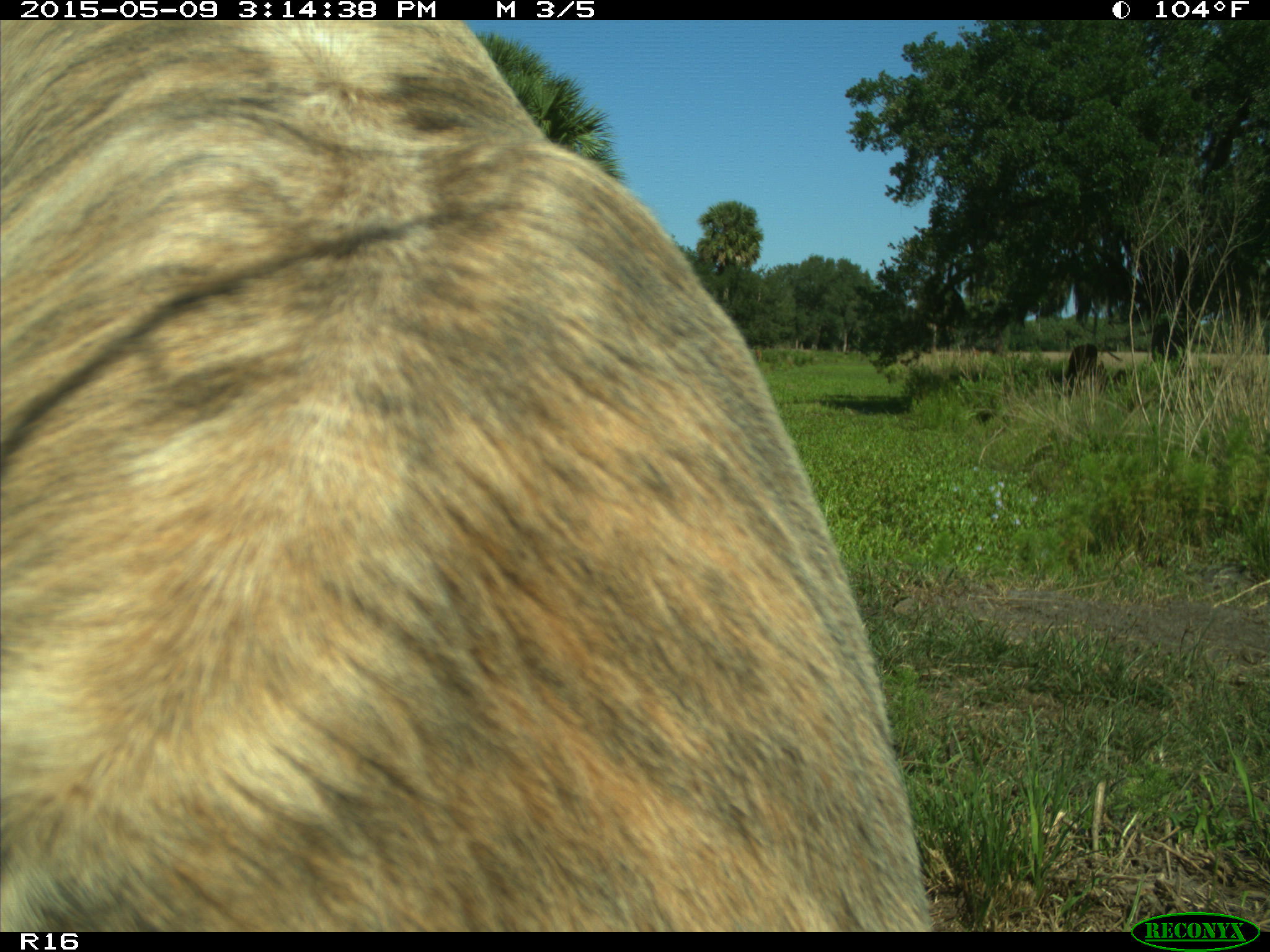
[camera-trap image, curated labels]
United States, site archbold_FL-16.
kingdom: Animalia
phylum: Chordata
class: Mammalia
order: Artiodactyla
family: Bovidae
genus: Bos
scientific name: Bos taurus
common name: domestic cow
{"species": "Bos taurus (domestic cow)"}